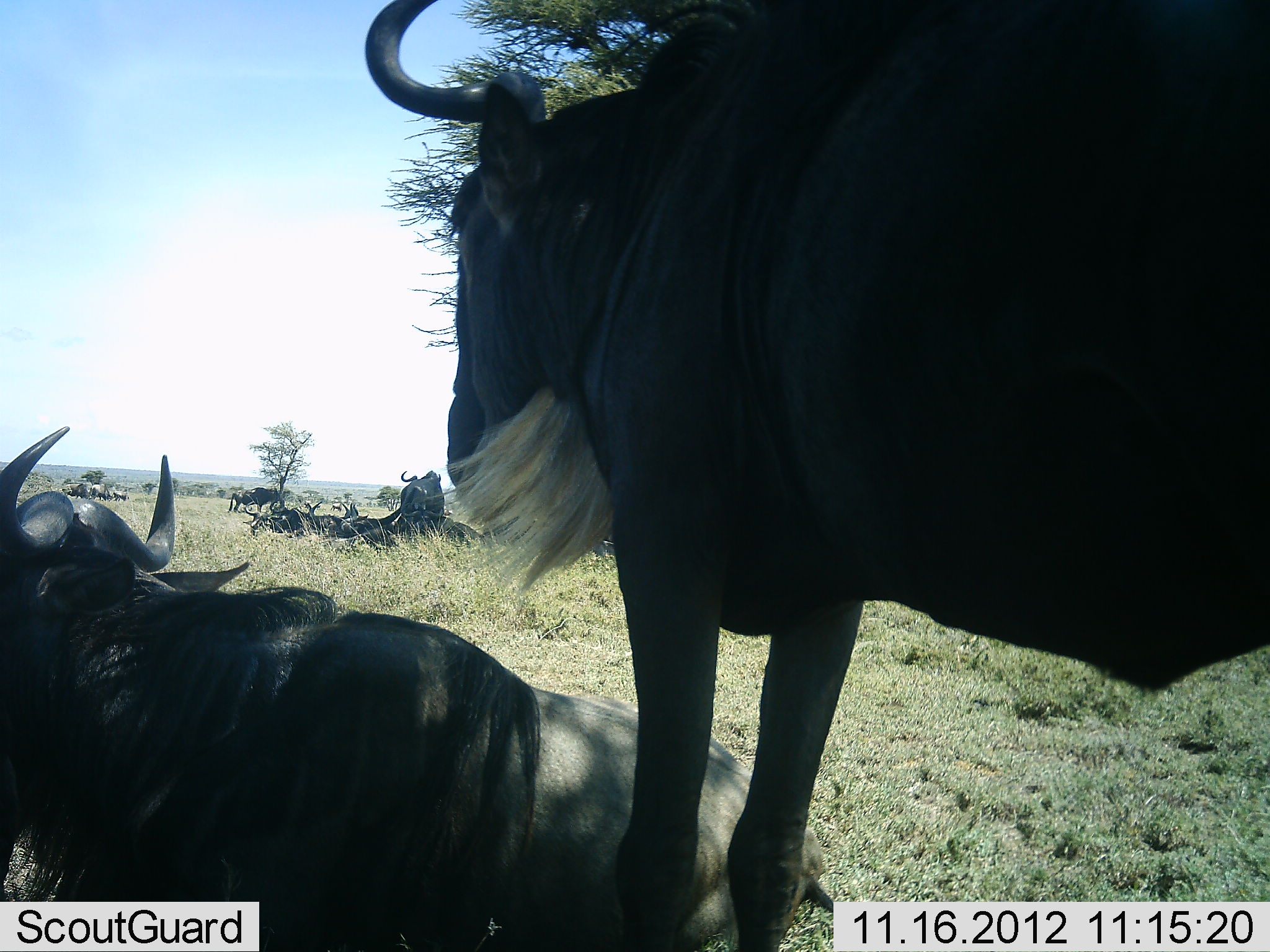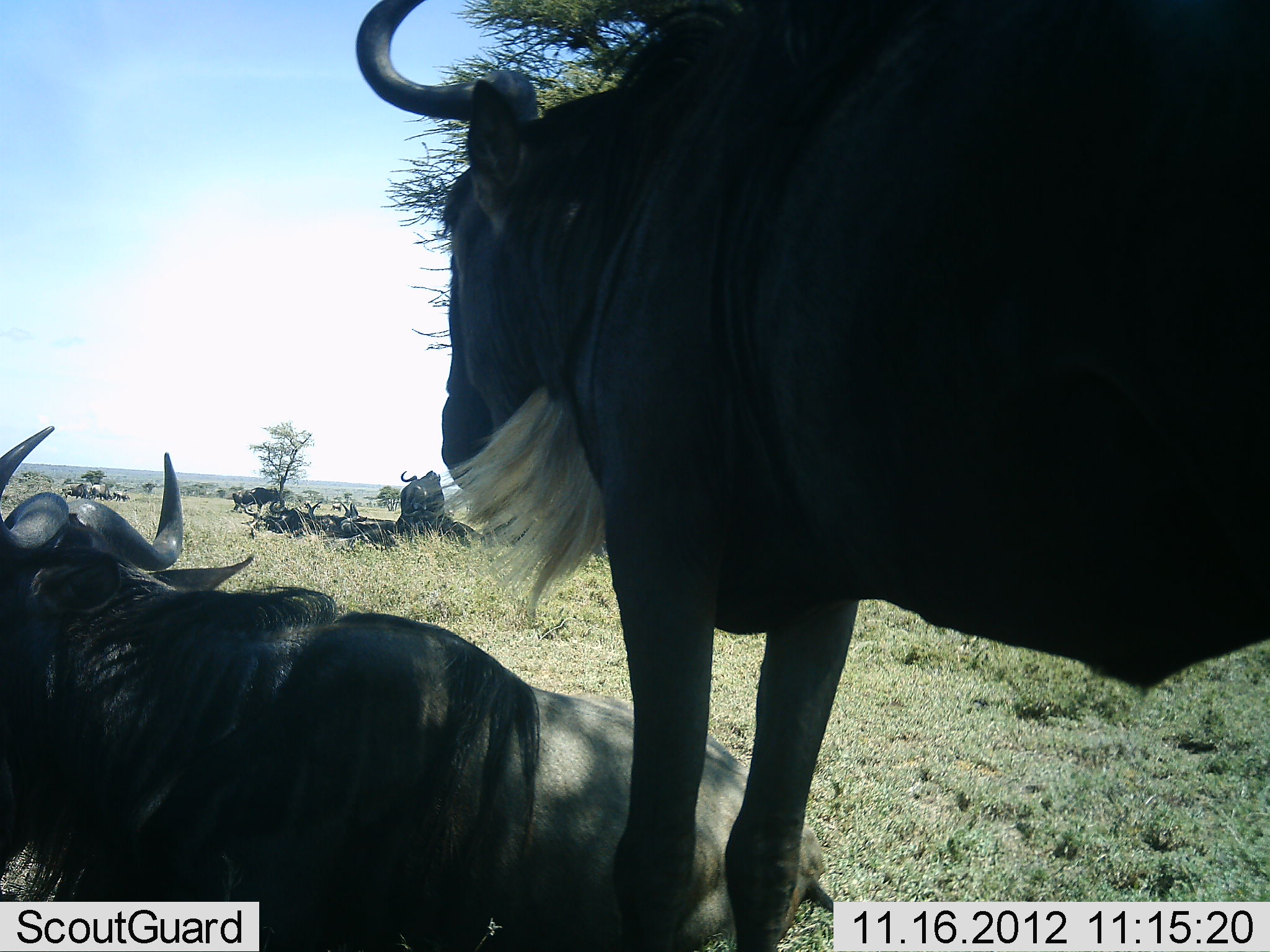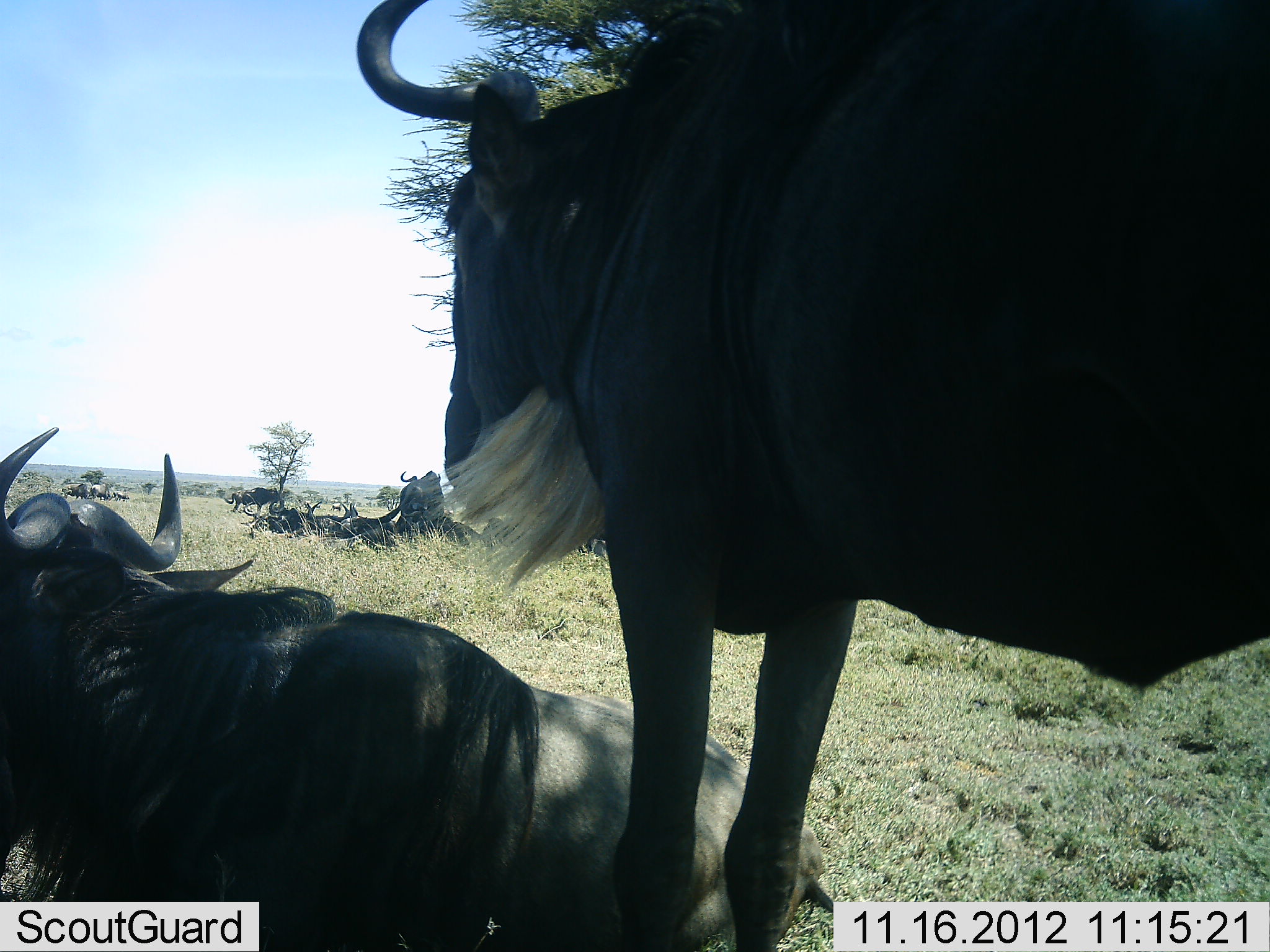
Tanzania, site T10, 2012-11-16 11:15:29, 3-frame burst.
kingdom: Animalia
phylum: Chordata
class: Mammalia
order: Artiodactyla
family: Bovidae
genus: Connochaetes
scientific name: Connochaetes taurinus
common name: blue wildebeest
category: wildebeest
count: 10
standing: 90%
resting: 100%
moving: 0%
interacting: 0%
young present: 0%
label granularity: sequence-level